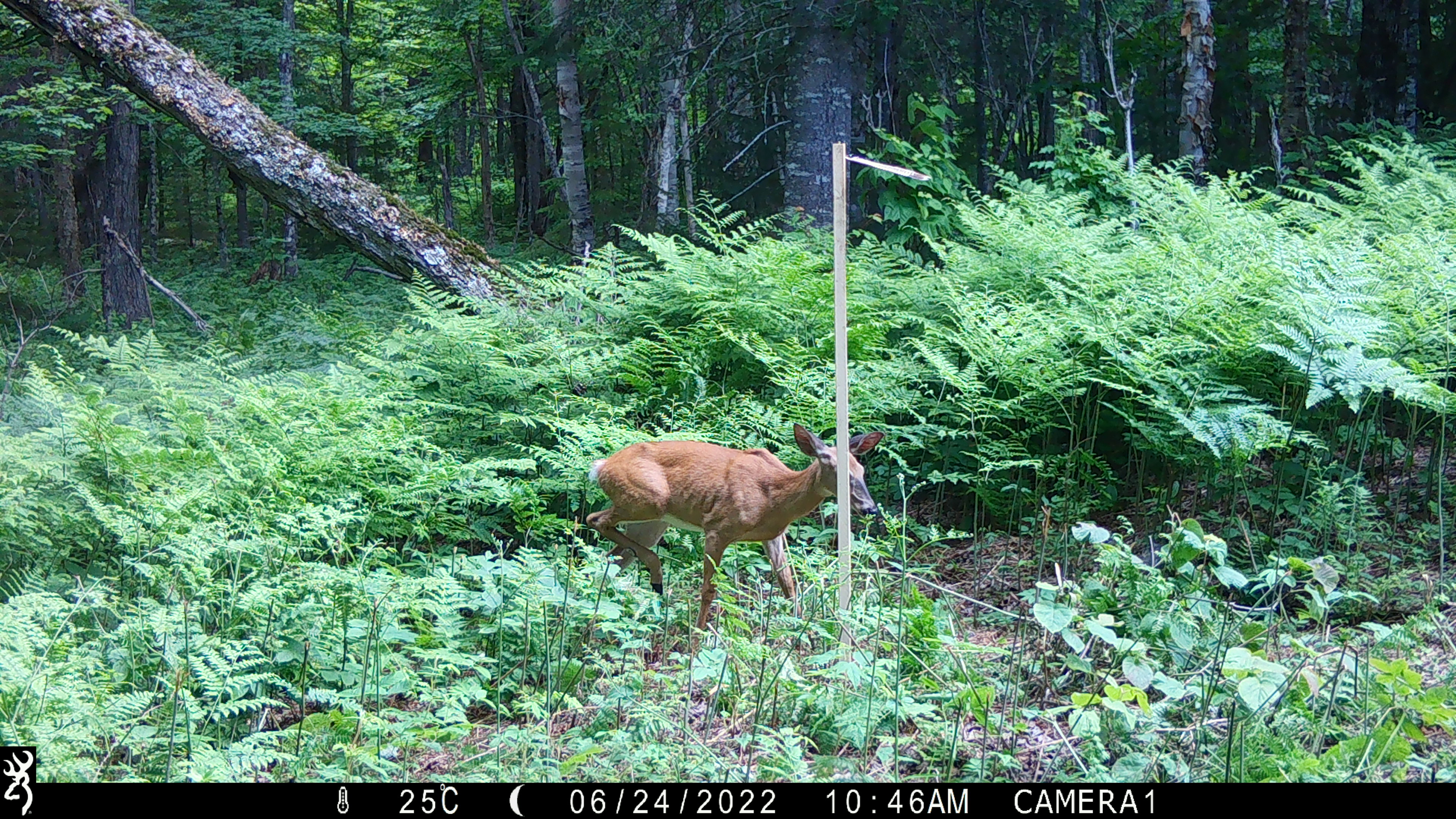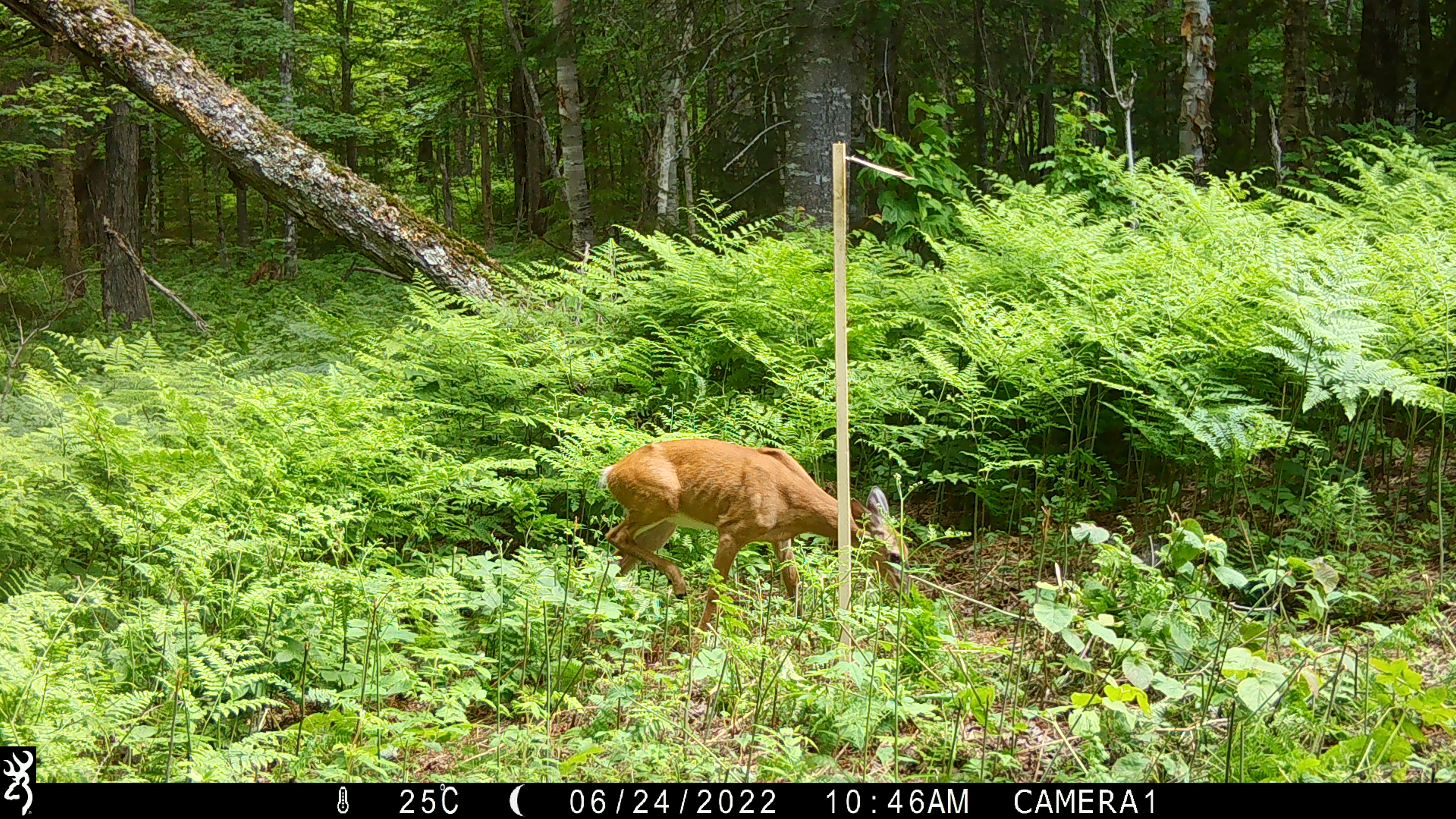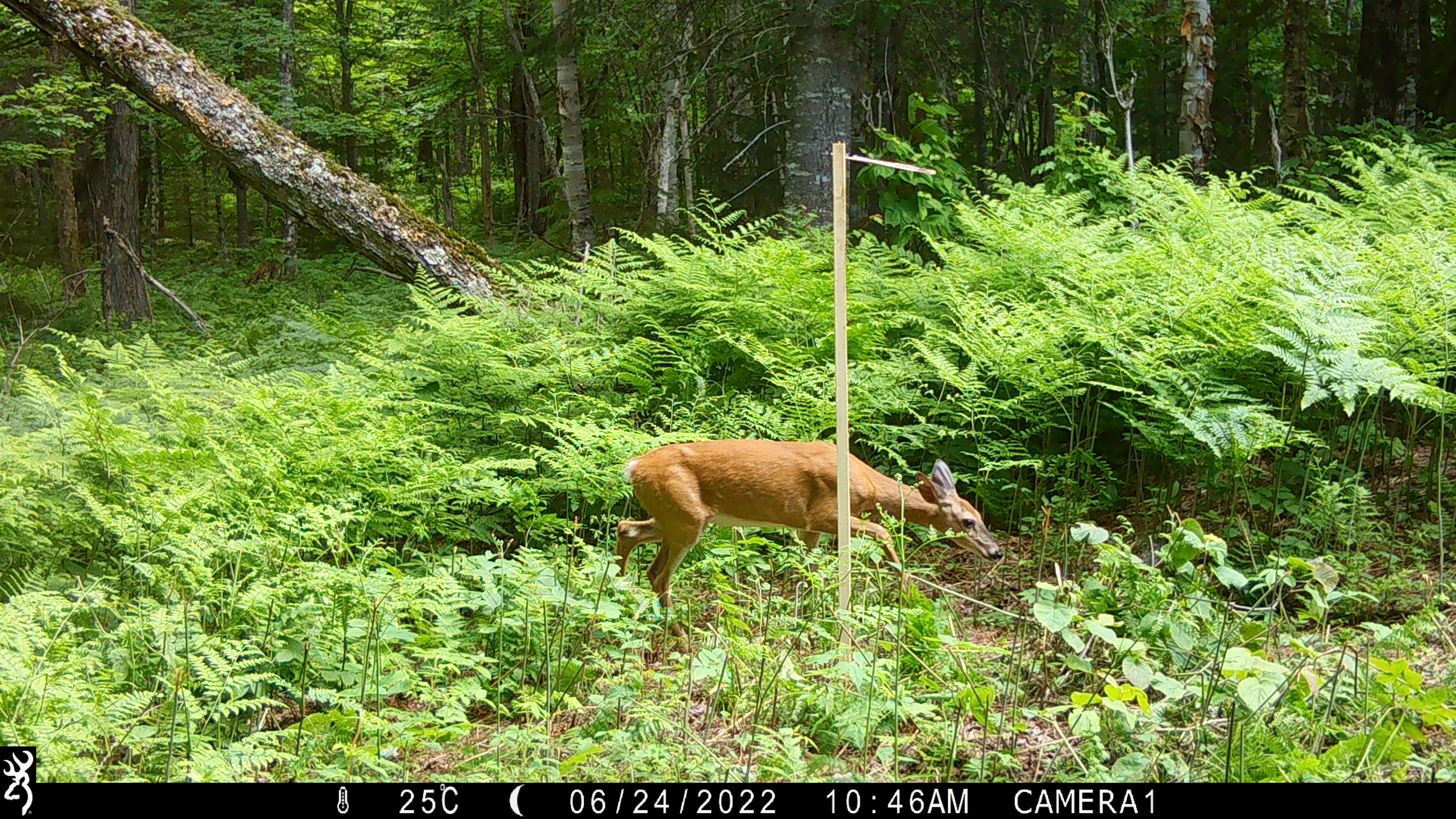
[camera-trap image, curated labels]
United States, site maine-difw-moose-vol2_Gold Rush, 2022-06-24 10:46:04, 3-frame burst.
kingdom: Animalia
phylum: Chordata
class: Mammalia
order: Artiodactyla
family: Cervidae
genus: Odocoileus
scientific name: Odocoileus virginianus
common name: white-tailed deer